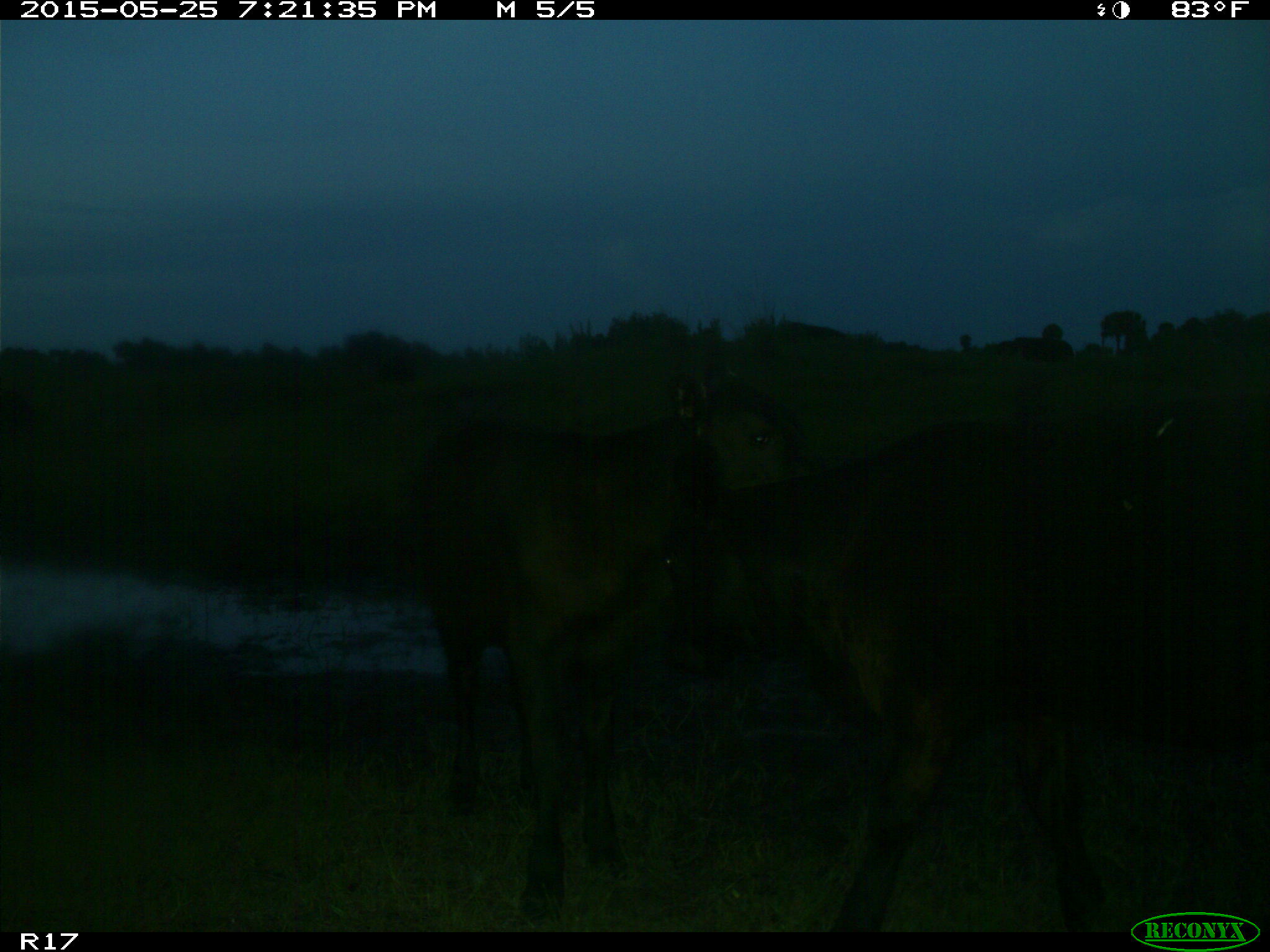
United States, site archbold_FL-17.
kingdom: Animalia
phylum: Chordata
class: Mammalia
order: Artiodactyla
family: Bovidae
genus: Bos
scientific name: Bos taurus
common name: domestic cow